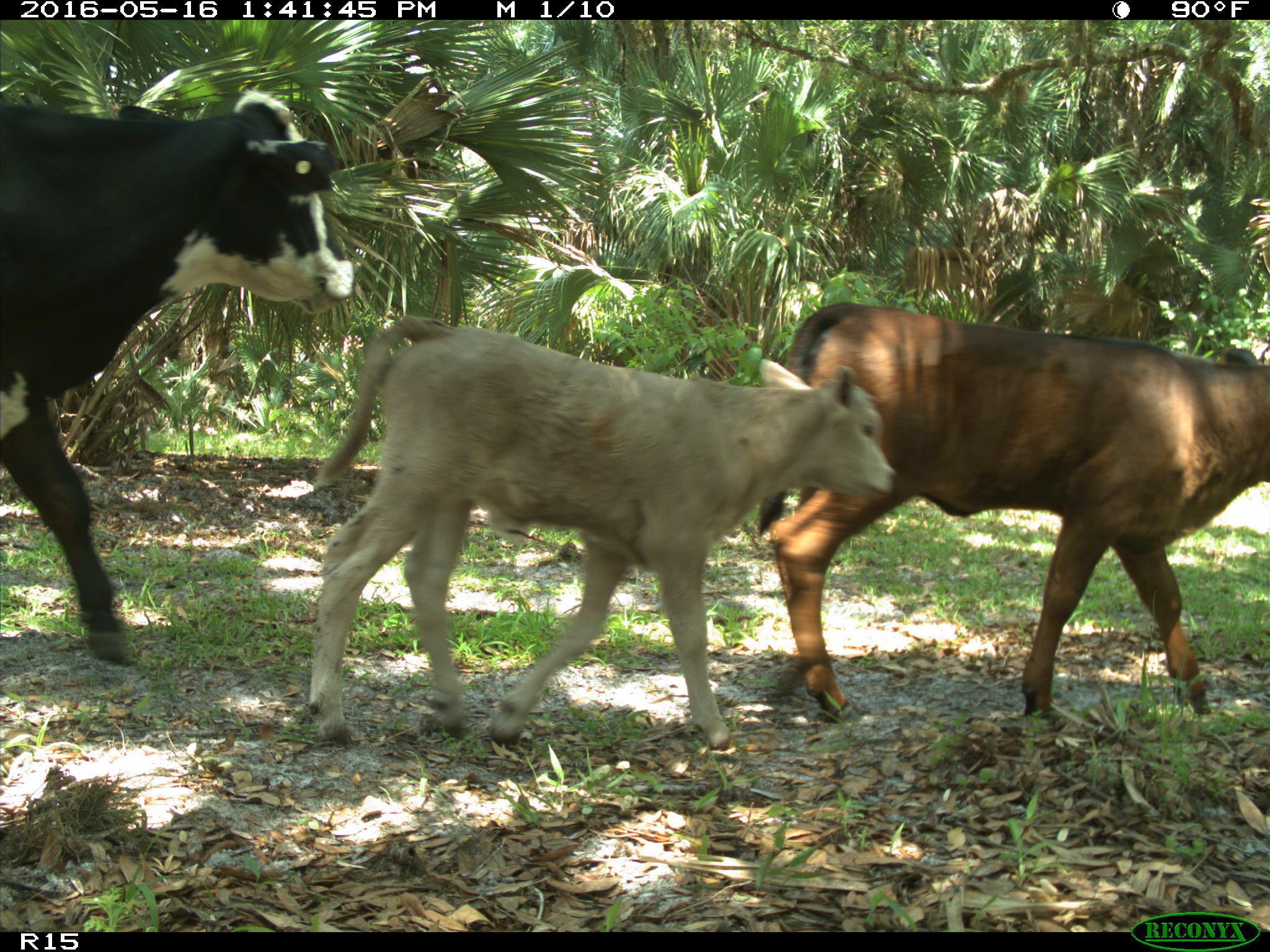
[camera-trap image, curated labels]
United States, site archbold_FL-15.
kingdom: Animalia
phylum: Chordata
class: Mammalia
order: Artiodactyla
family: Bovidae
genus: Bos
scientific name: Bos taurus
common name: domestic cow